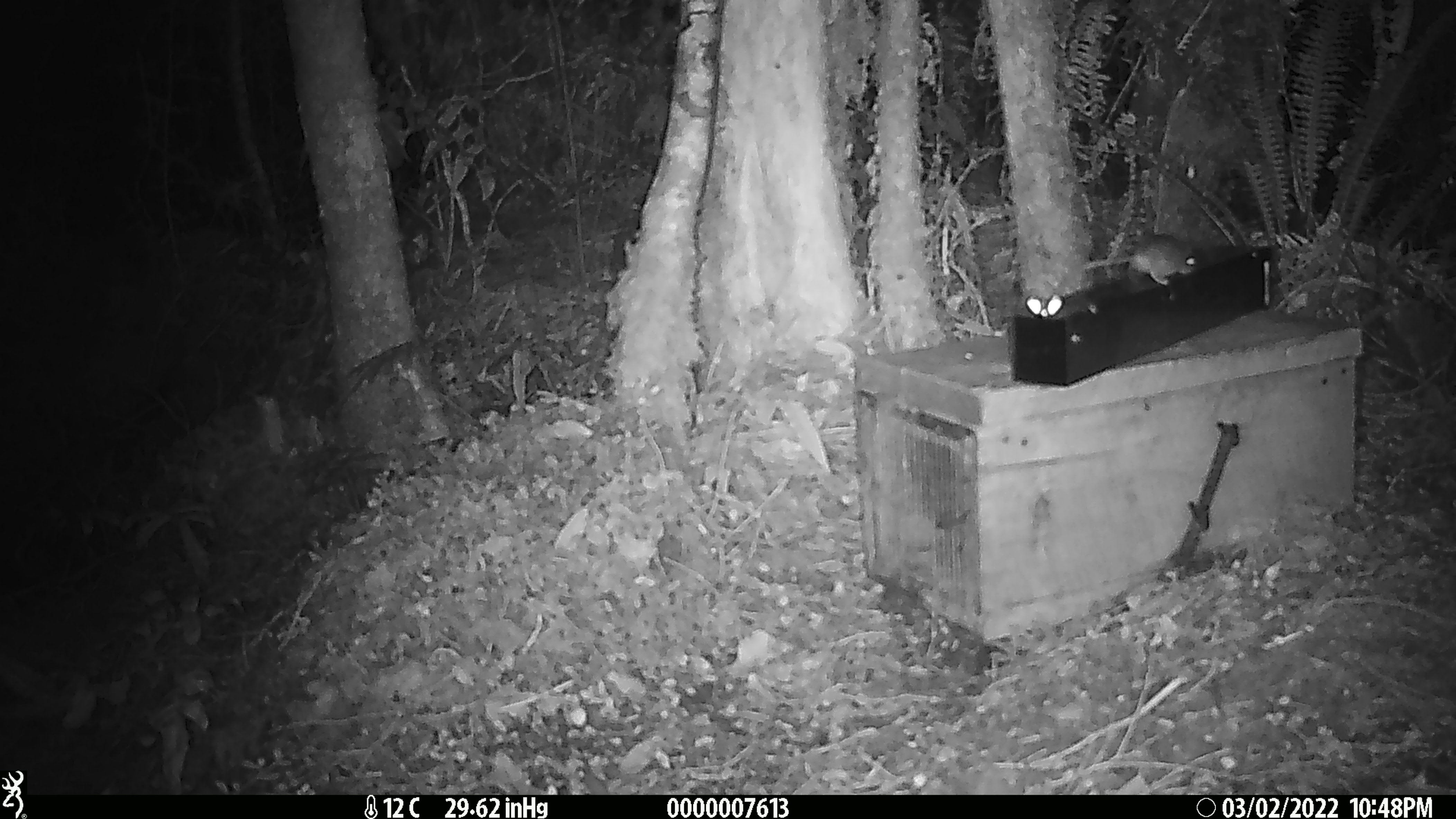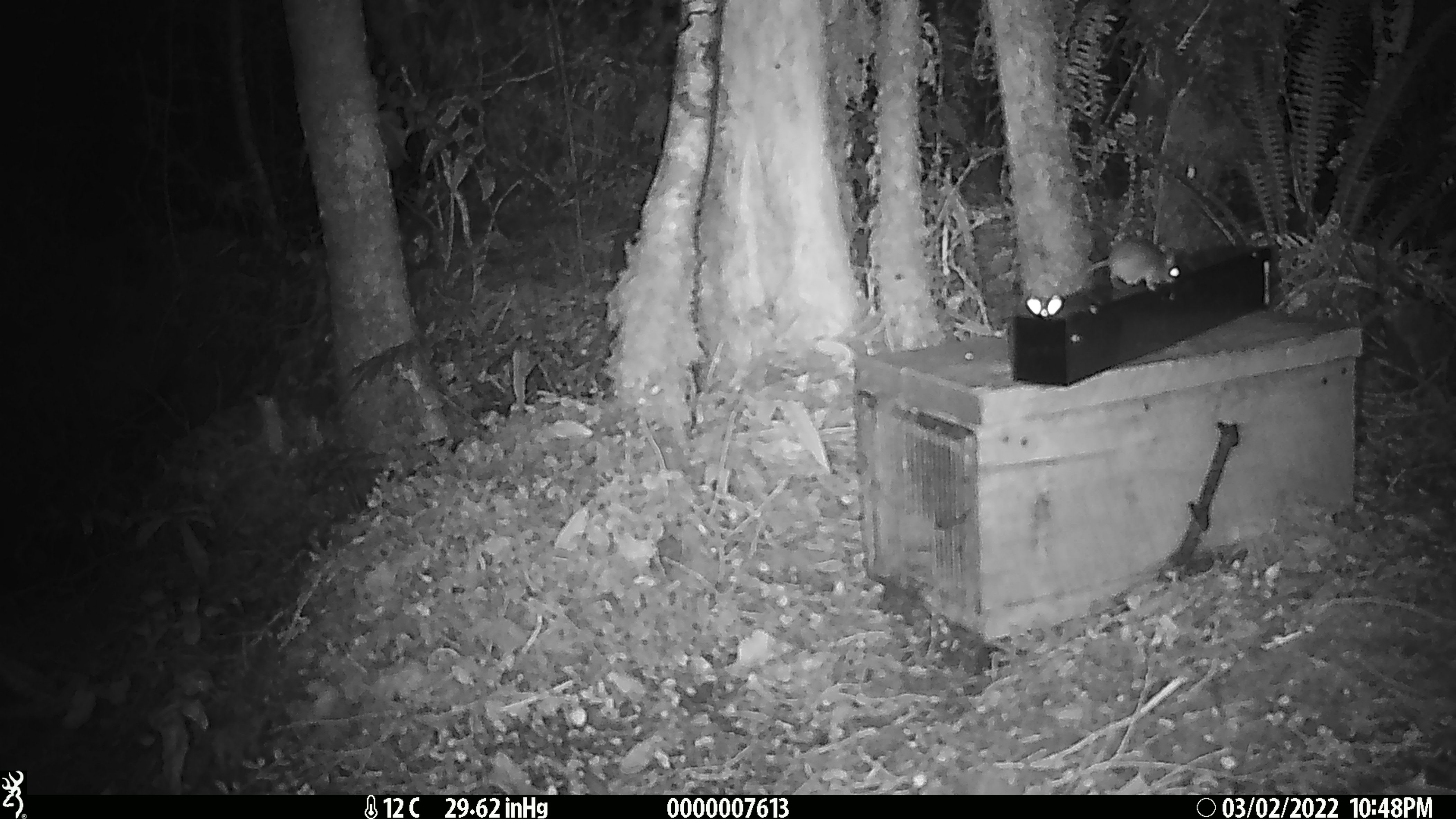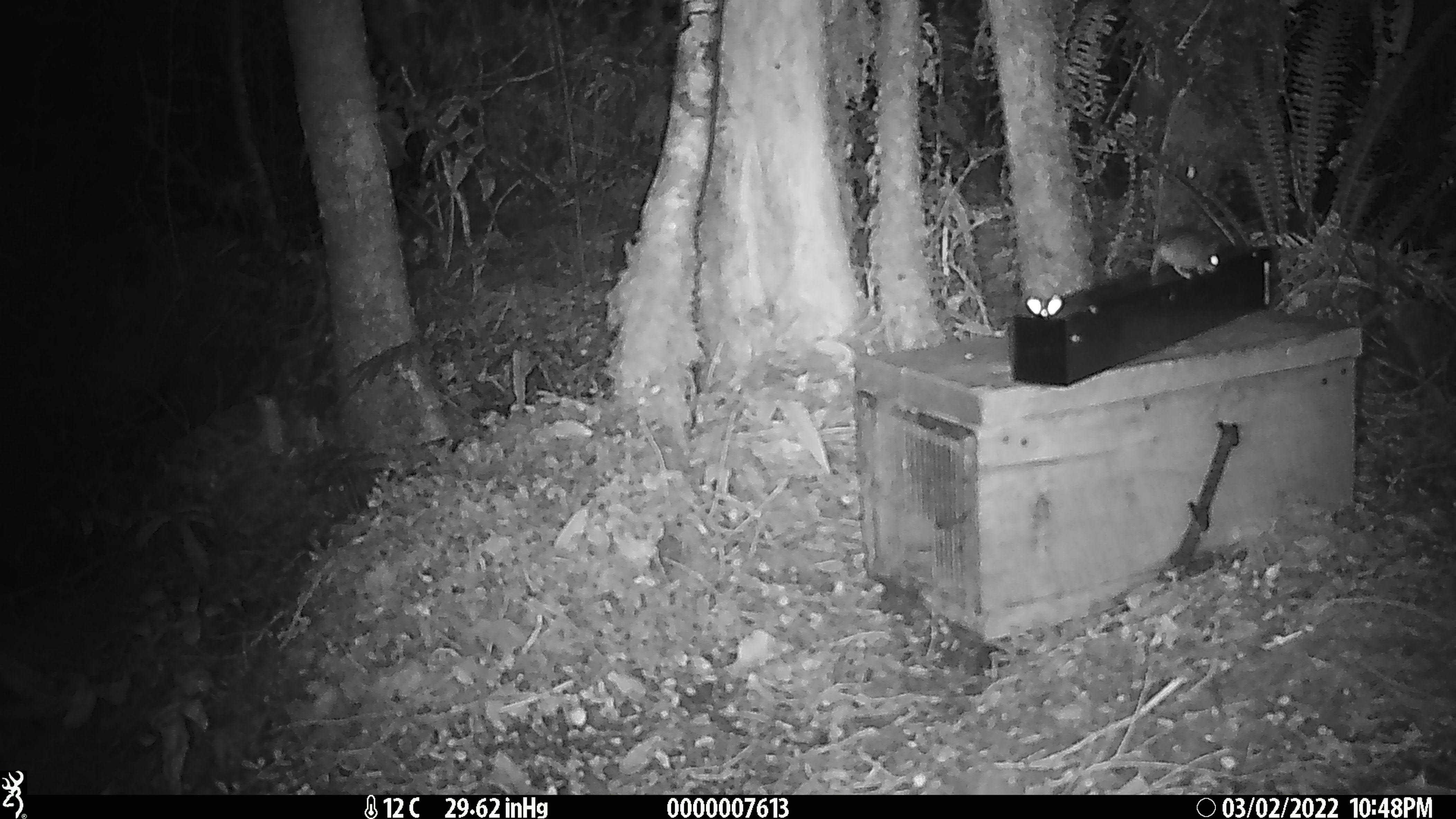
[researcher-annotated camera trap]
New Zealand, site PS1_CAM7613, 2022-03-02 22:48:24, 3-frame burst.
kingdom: Animalia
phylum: Chordata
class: Mammalia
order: Rodentia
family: Muridae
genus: Mus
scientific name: Mus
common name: mouse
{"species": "mouse (Mus)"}